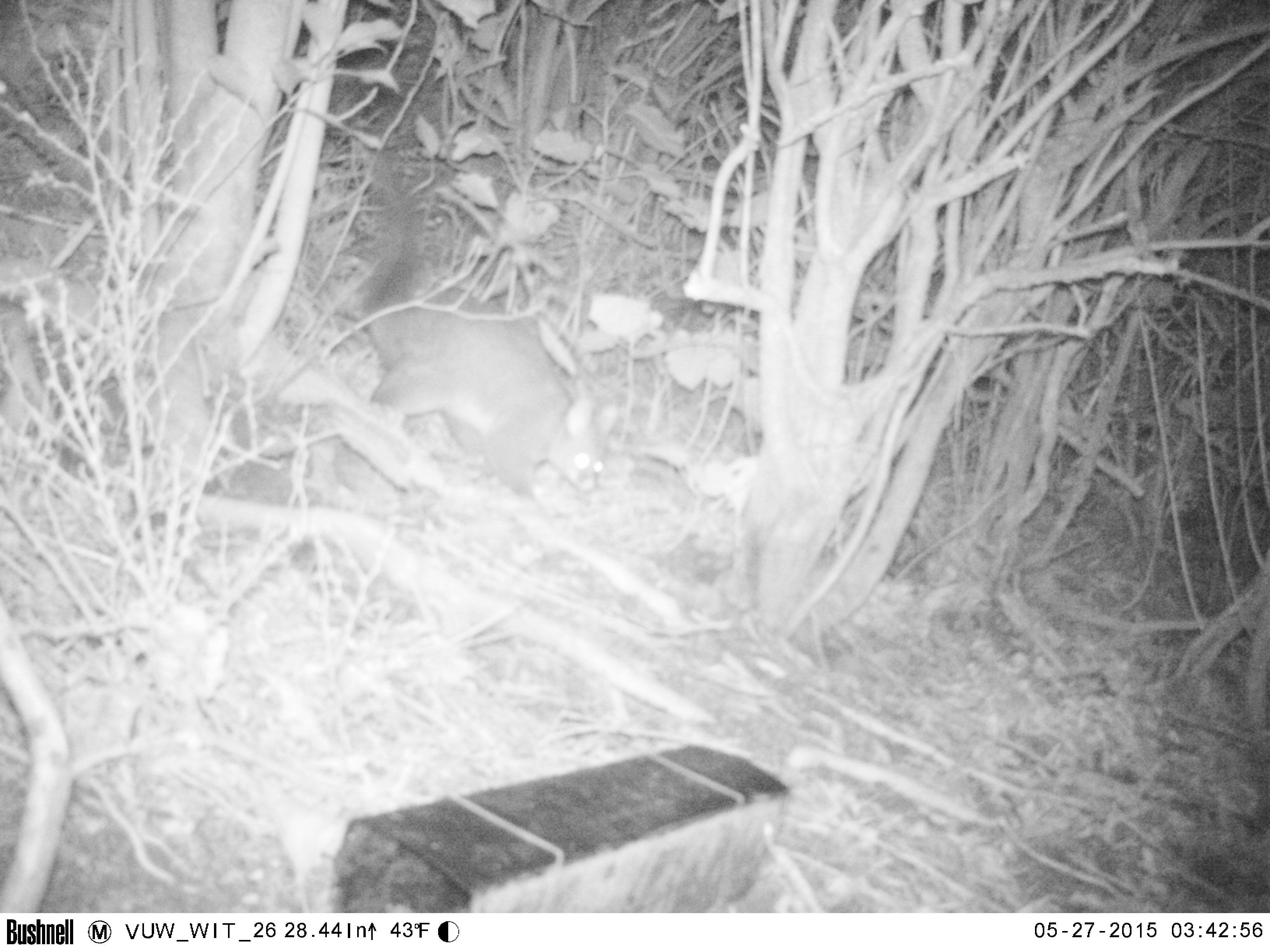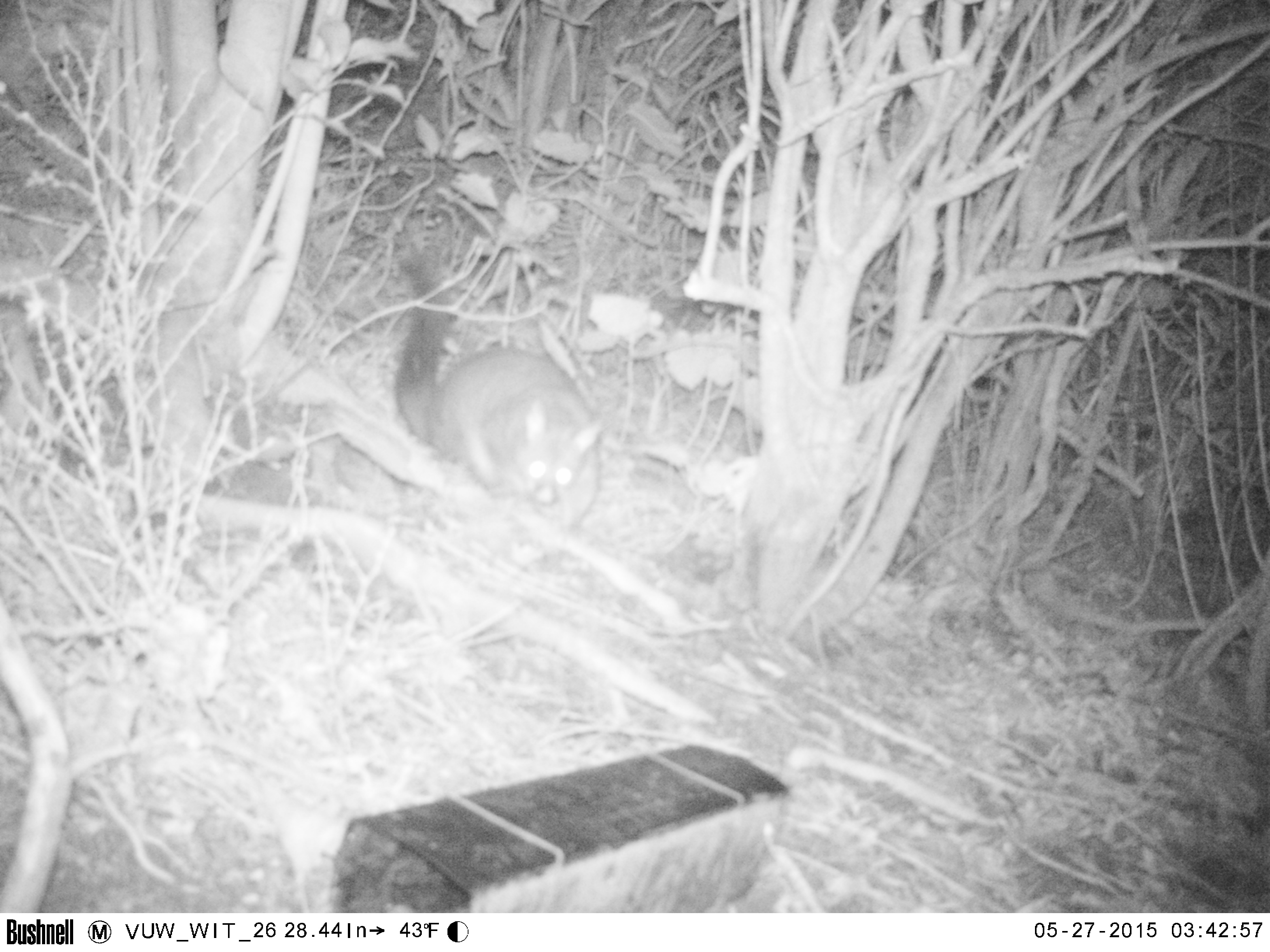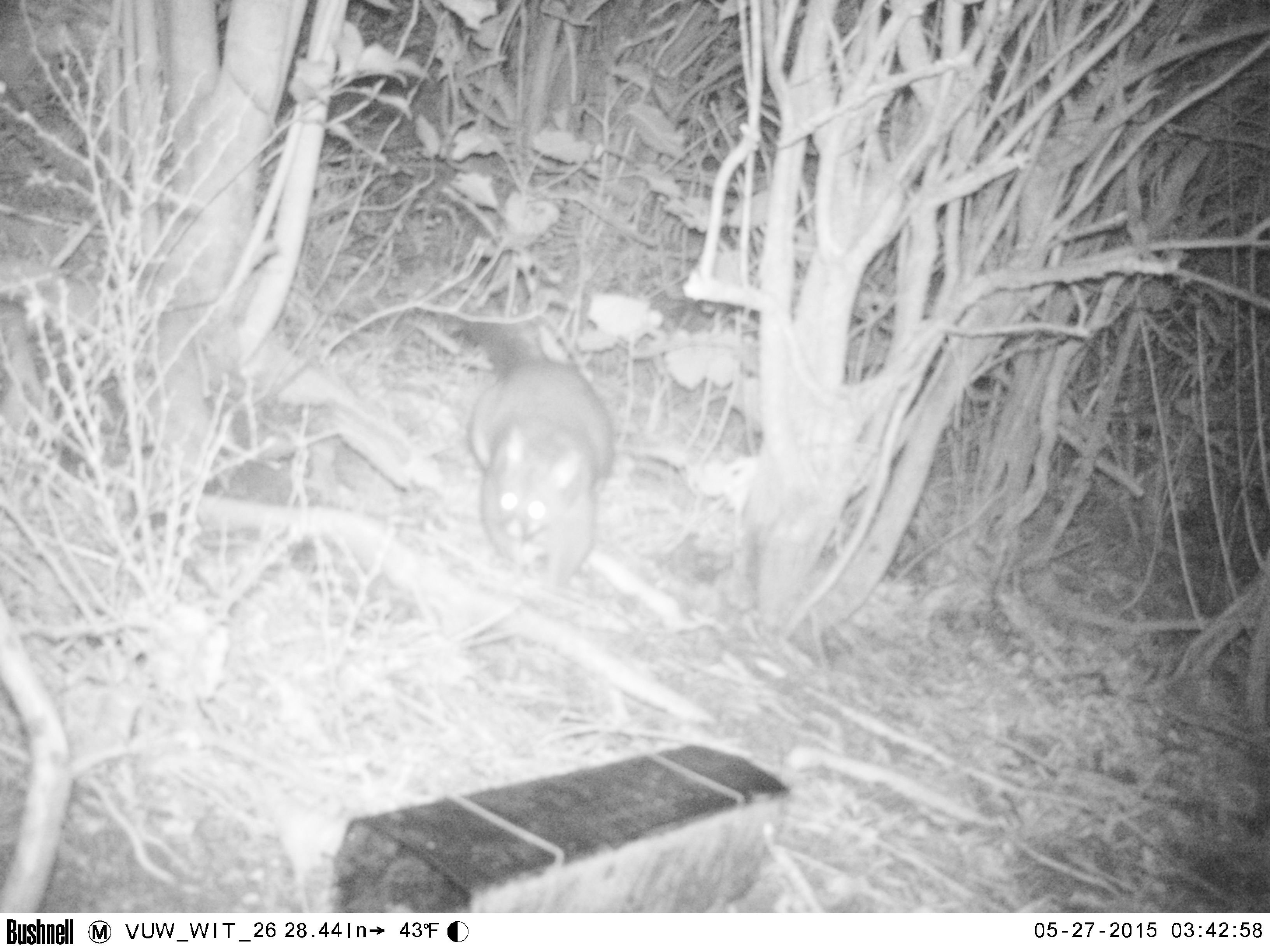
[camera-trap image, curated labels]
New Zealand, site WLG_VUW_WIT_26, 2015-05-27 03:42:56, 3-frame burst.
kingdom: Animalia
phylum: Chordata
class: Mammalia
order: Diprotodontia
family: Phalangeridae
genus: Trichosurus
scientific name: Trichosurus vulpecula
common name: common brushtail possum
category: possum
Possum (common brushtail possum) (Trichosurus vulpecula).